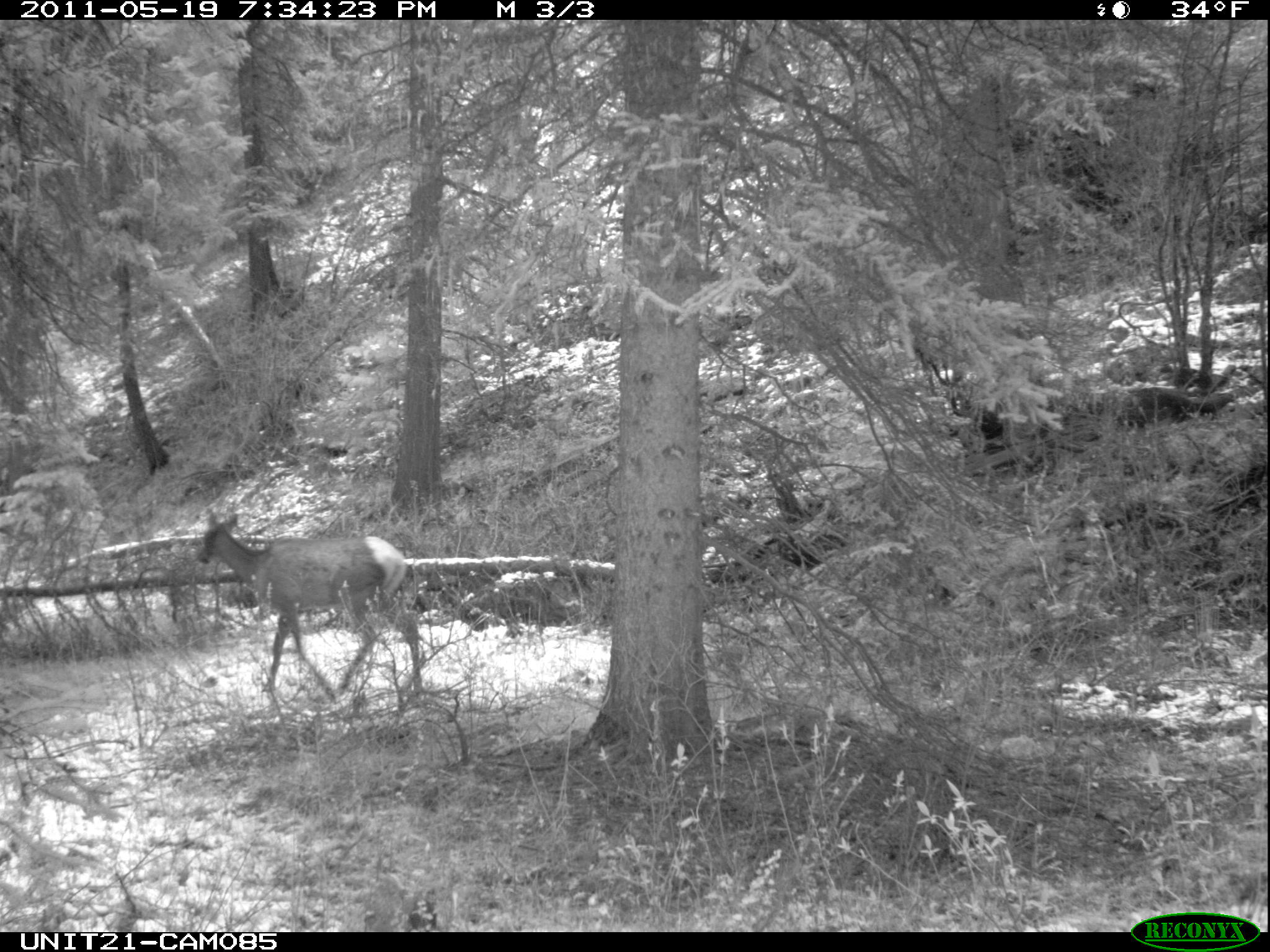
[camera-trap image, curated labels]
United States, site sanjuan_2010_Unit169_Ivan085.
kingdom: Animalia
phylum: Chordata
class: Mammalia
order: Artiodactyla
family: Cervidae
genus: Cervus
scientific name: Cervus elaphus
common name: red deer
Cervus elaphus (red deer).